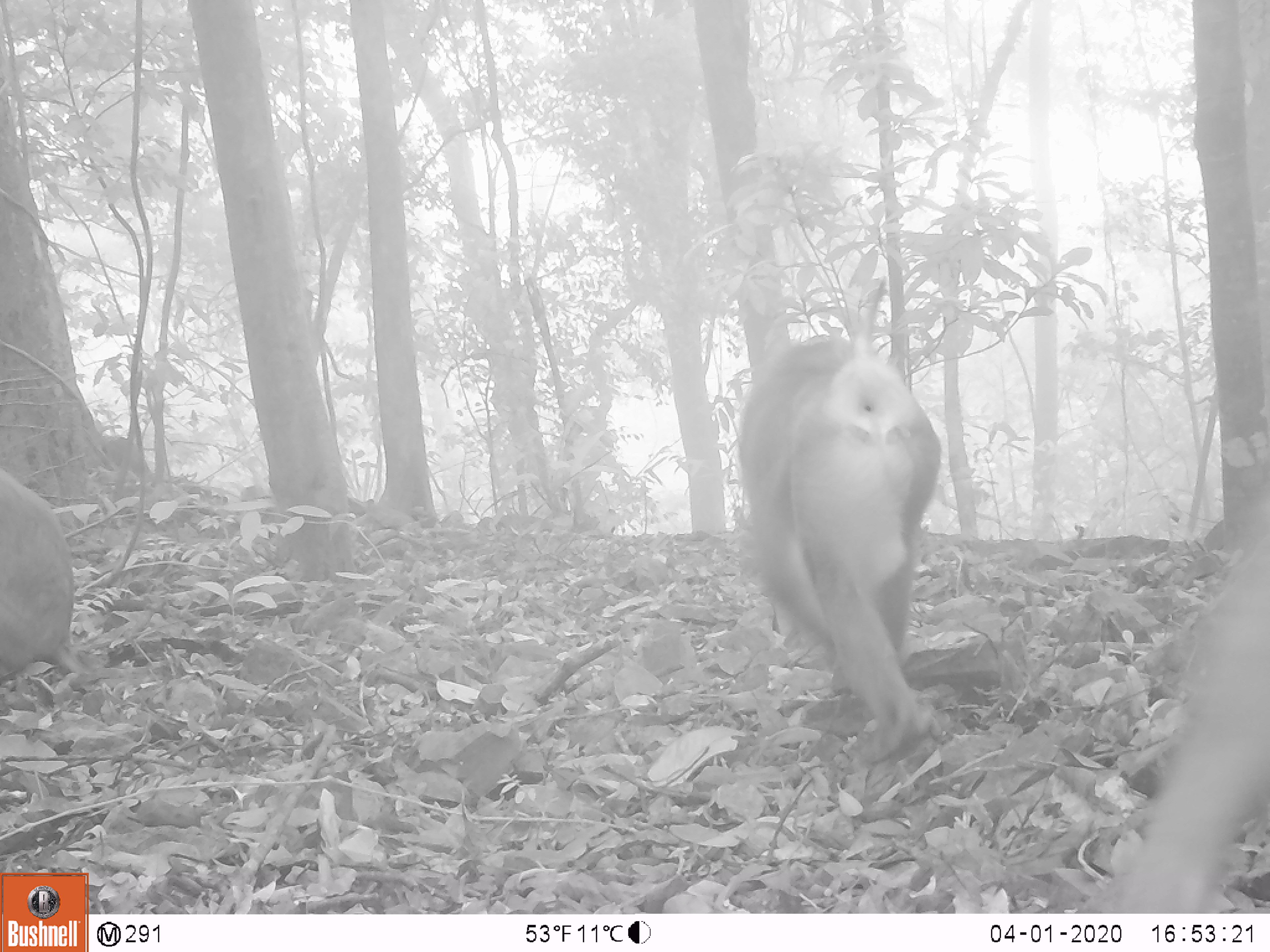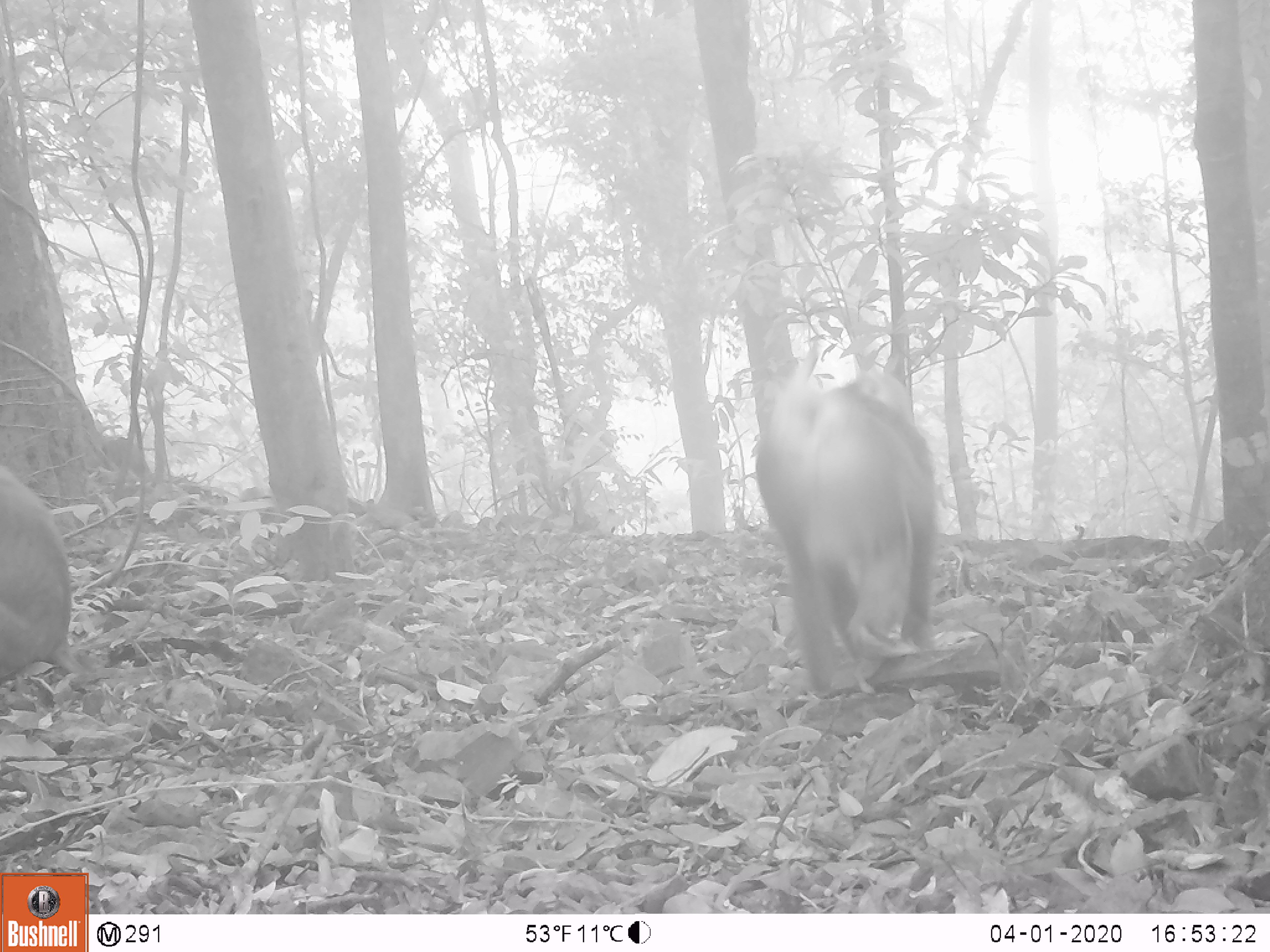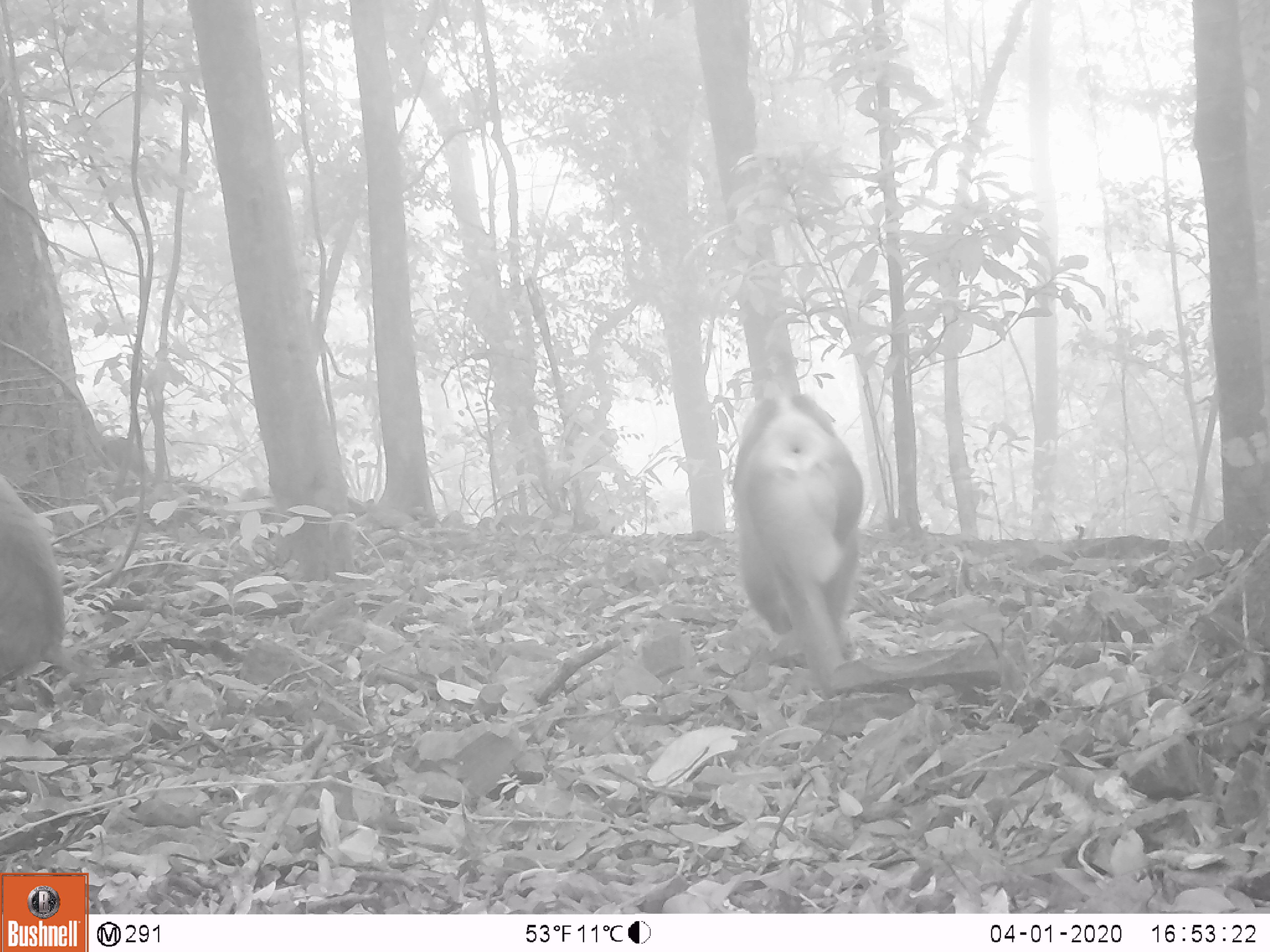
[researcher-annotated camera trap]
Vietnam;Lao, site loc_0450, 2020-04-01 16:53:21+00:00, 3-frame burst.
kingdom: Animalia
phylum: Chordata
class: Mammalia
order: Primates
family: Cercopithecidae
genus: Macaca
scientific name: Macaca nemestrina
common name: pig-tailed macaque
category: pig tailed macaque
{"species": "pig tailed macaque (pig-tailed macaque) (Macaca nemestrina)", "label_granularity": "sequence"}